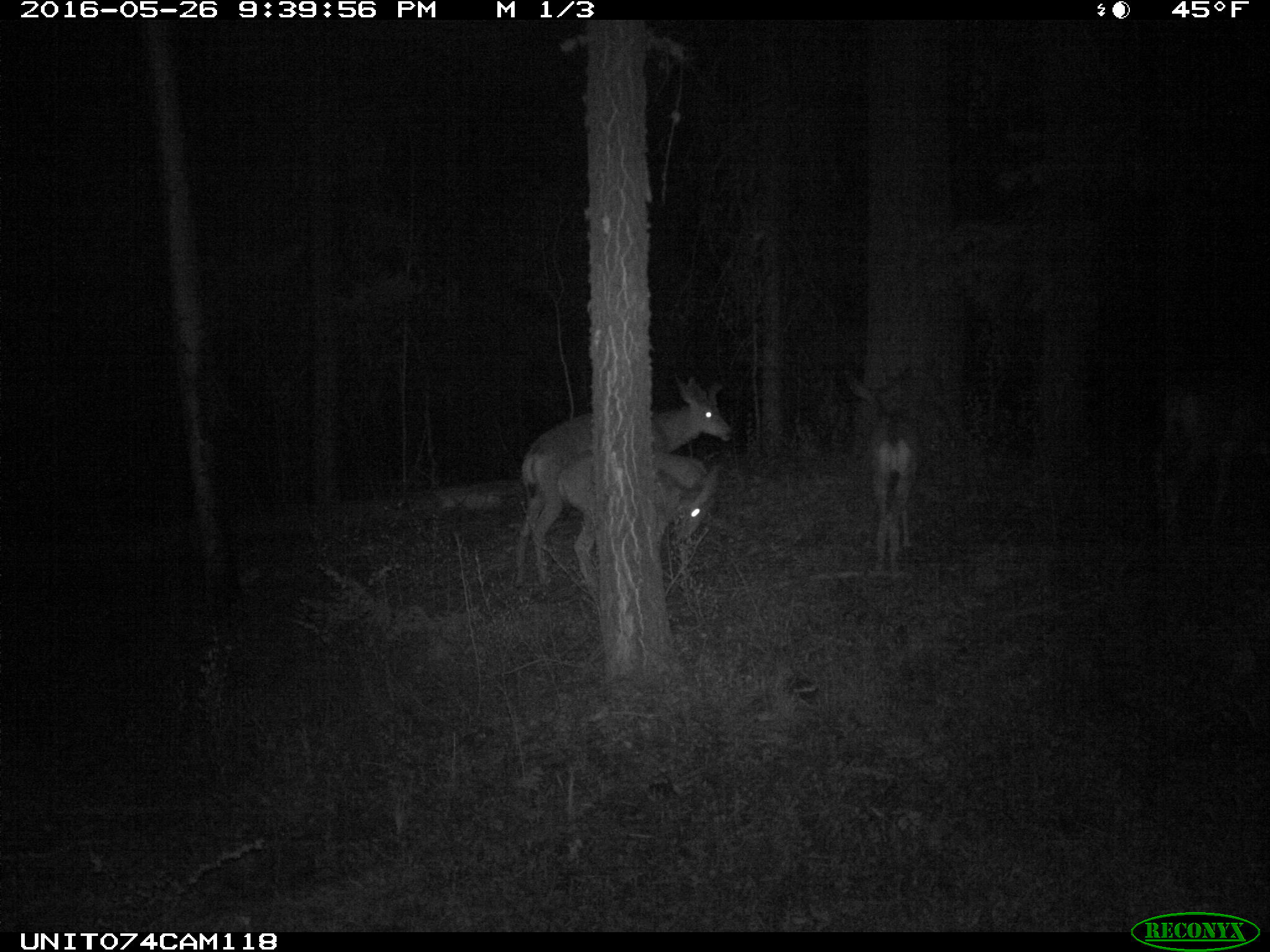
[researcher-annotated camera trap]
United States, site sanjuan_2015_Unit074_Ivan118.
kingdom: Animalia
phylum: Chordata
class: Mammalia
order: Artiodactyla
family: Cervidae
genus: Odocoileus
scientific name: Odocoileus hemionus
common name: mule deer